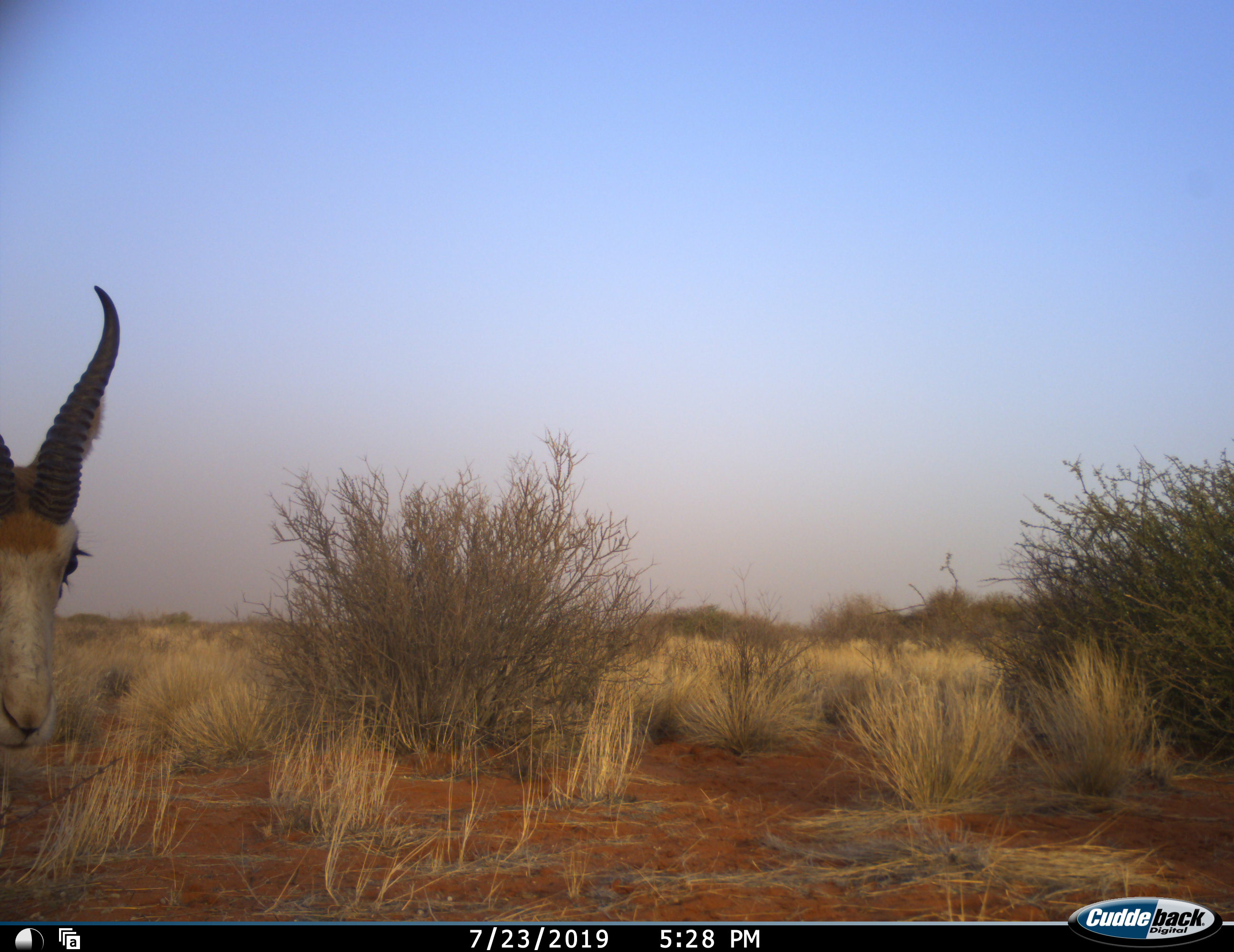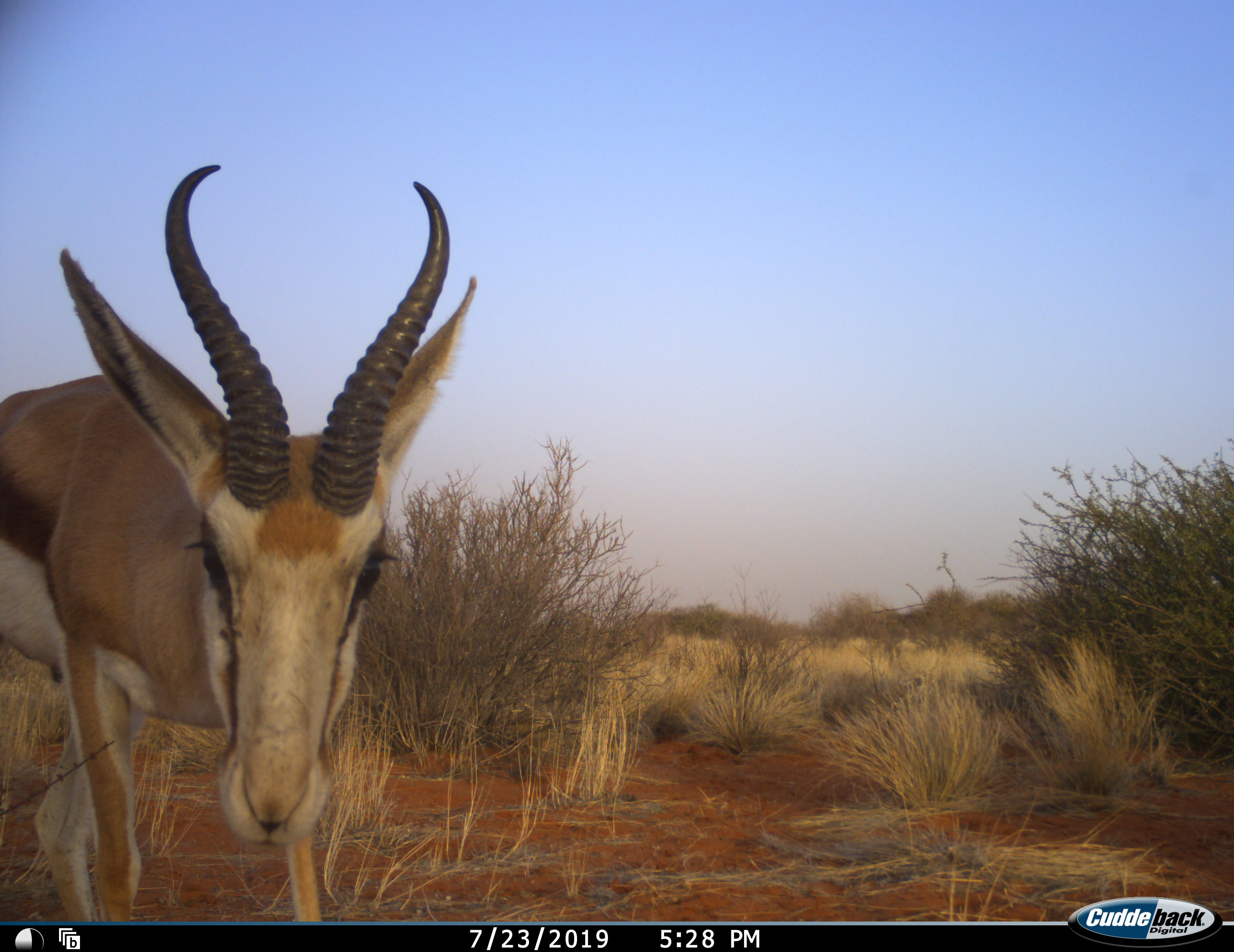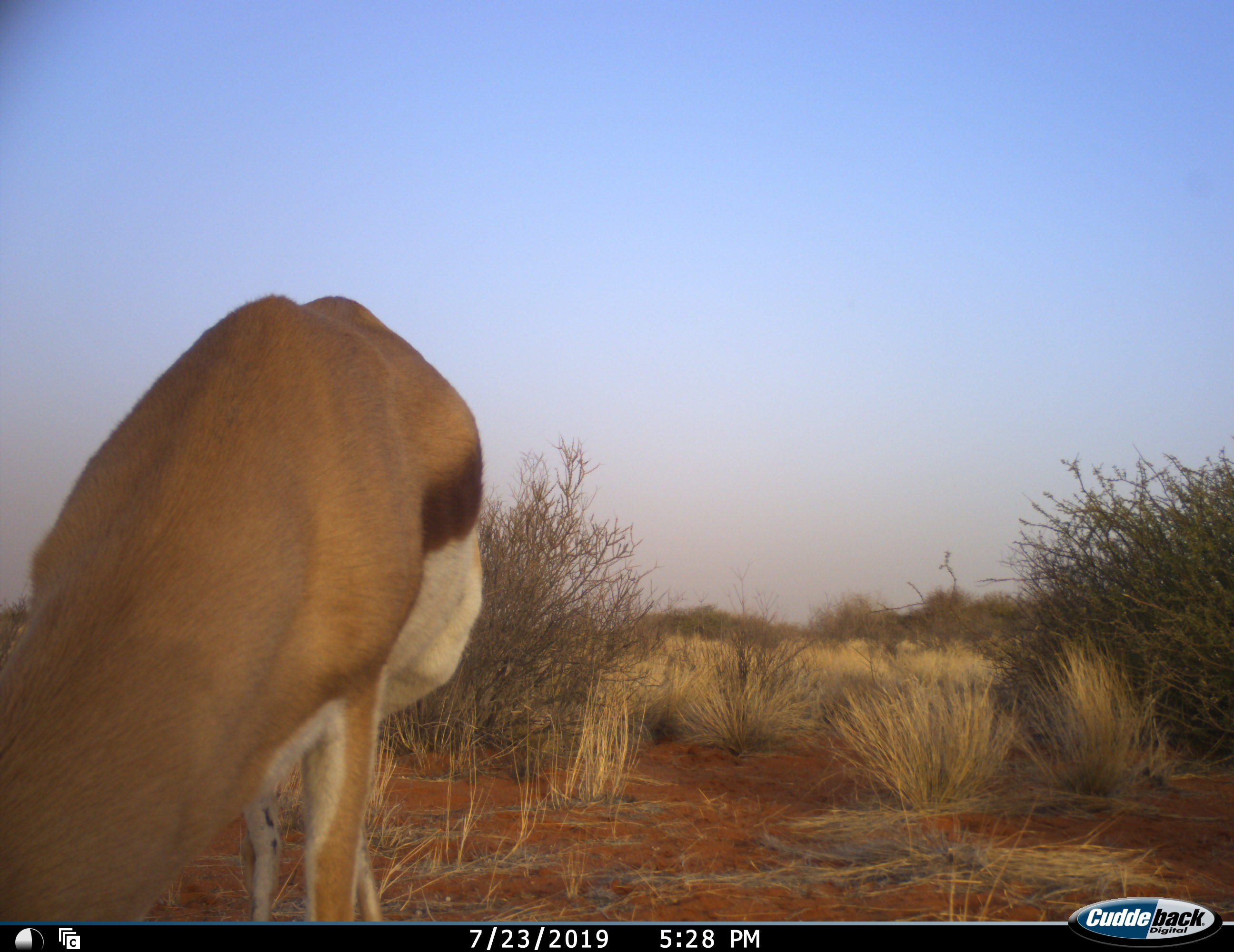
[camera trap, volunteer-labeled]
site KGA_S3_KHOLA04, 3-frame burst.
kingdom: Animalia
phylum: Chordata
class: Mammalia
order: Artiodactyla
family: Bovidae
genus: Antidorcas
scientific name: Antidorcas marsupialis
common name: springbok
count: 1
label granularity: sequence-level